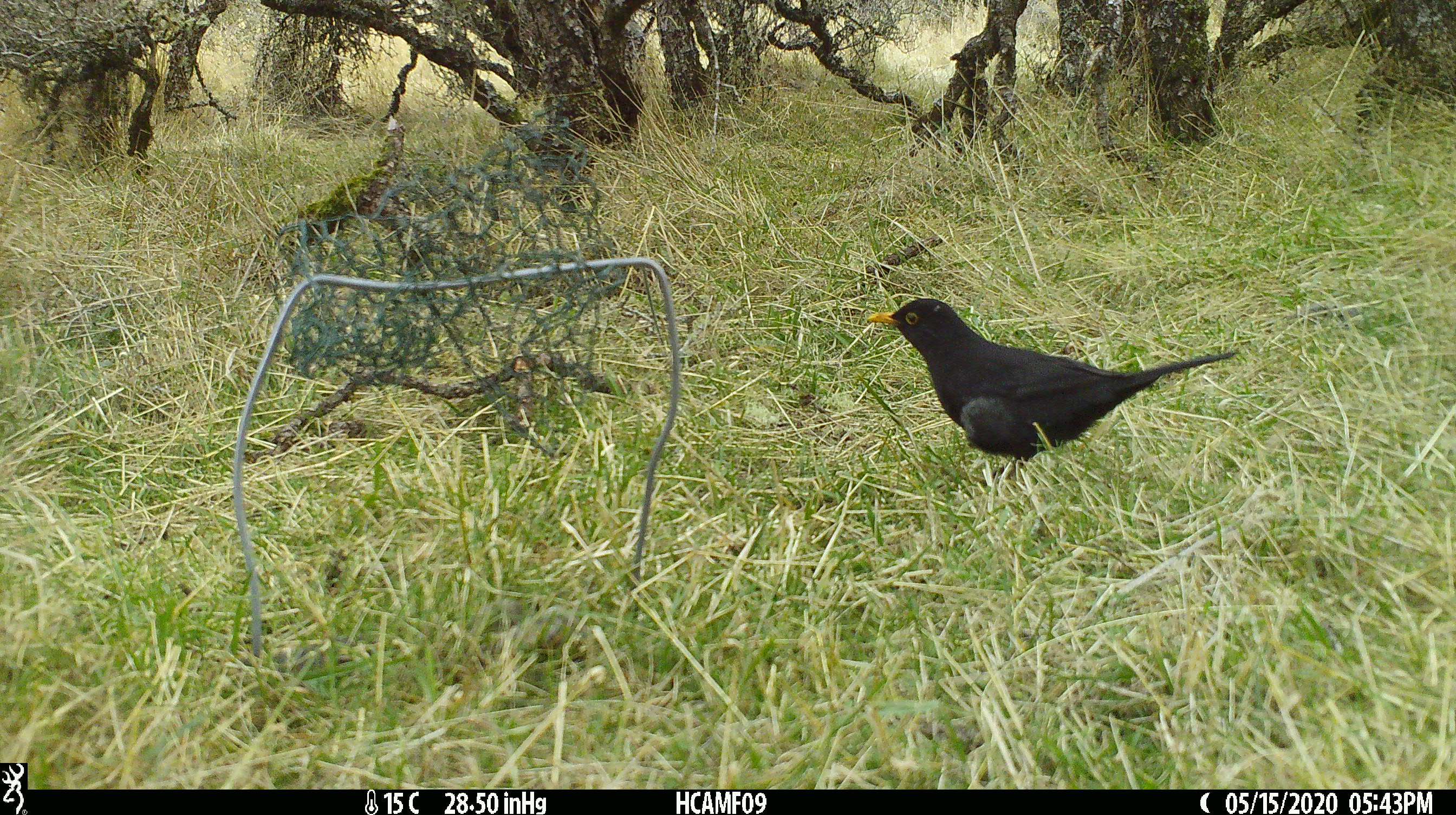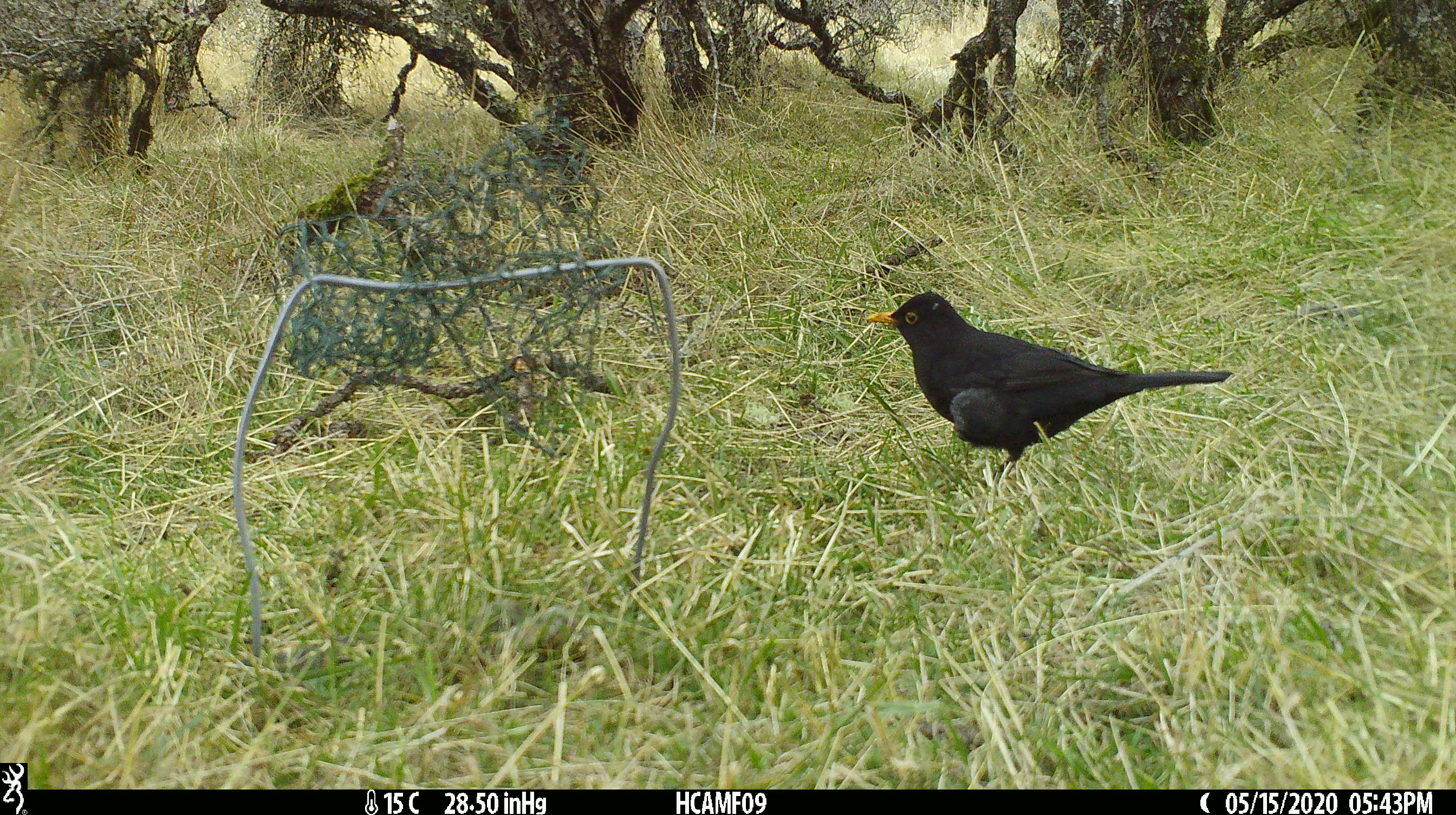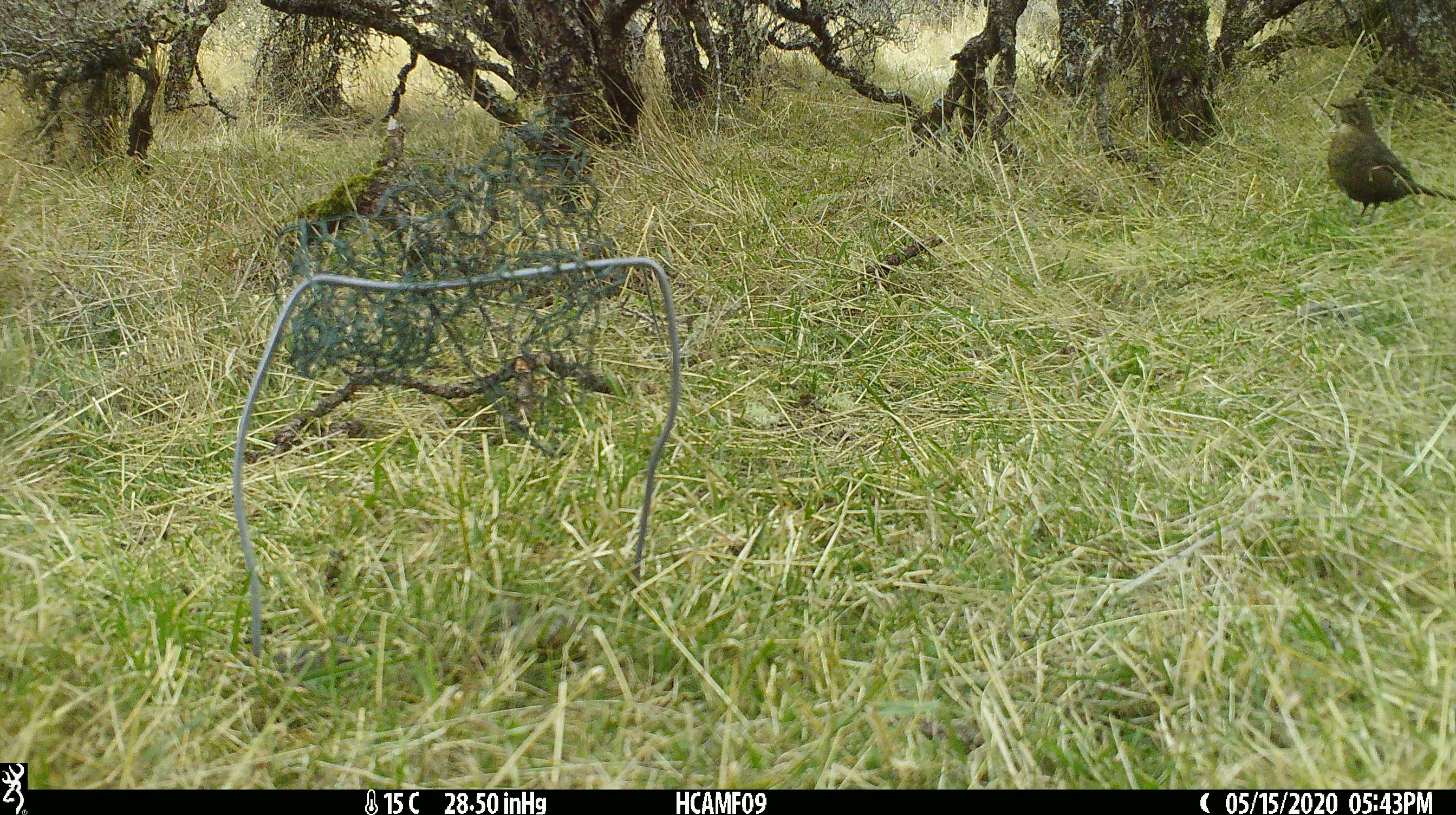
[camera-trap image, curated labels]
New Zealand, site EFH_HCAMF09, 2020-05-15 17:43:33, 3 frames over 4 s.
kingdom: Animalia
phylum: Chordata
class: Aves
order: Passeriformes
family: Turdidae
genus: Turdus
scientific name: Turdus merula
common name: eurasian blackbird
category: blackbird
Blackbird (eurasian blackbird) (Turdus merula).